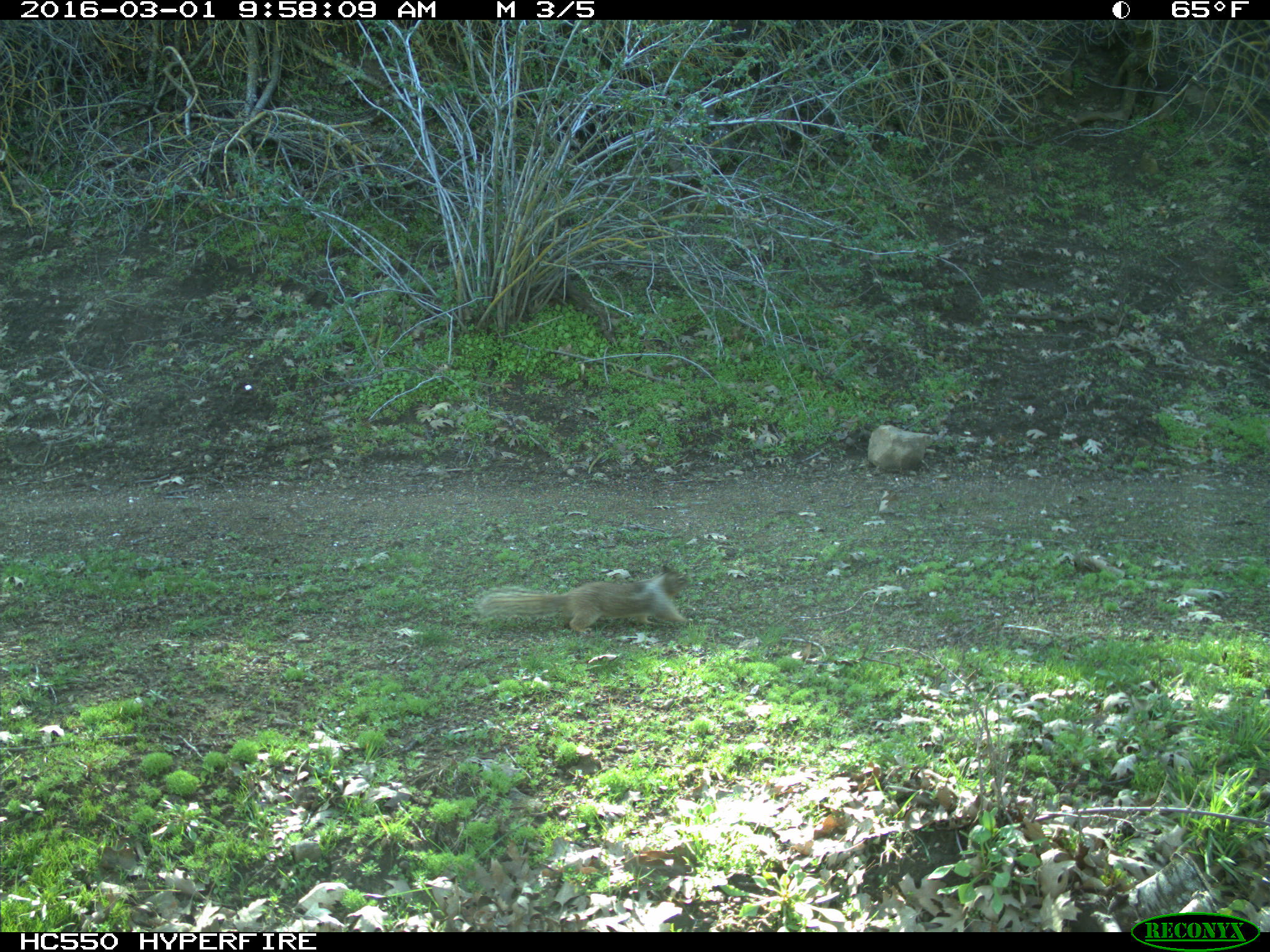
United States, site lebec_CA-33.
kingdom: Animalia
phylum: Chordata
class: Mammalia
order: Rodentia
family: Sciuridae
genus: Otospermophilus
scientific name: Otospermophilus beecheyi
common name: california ground squirrel